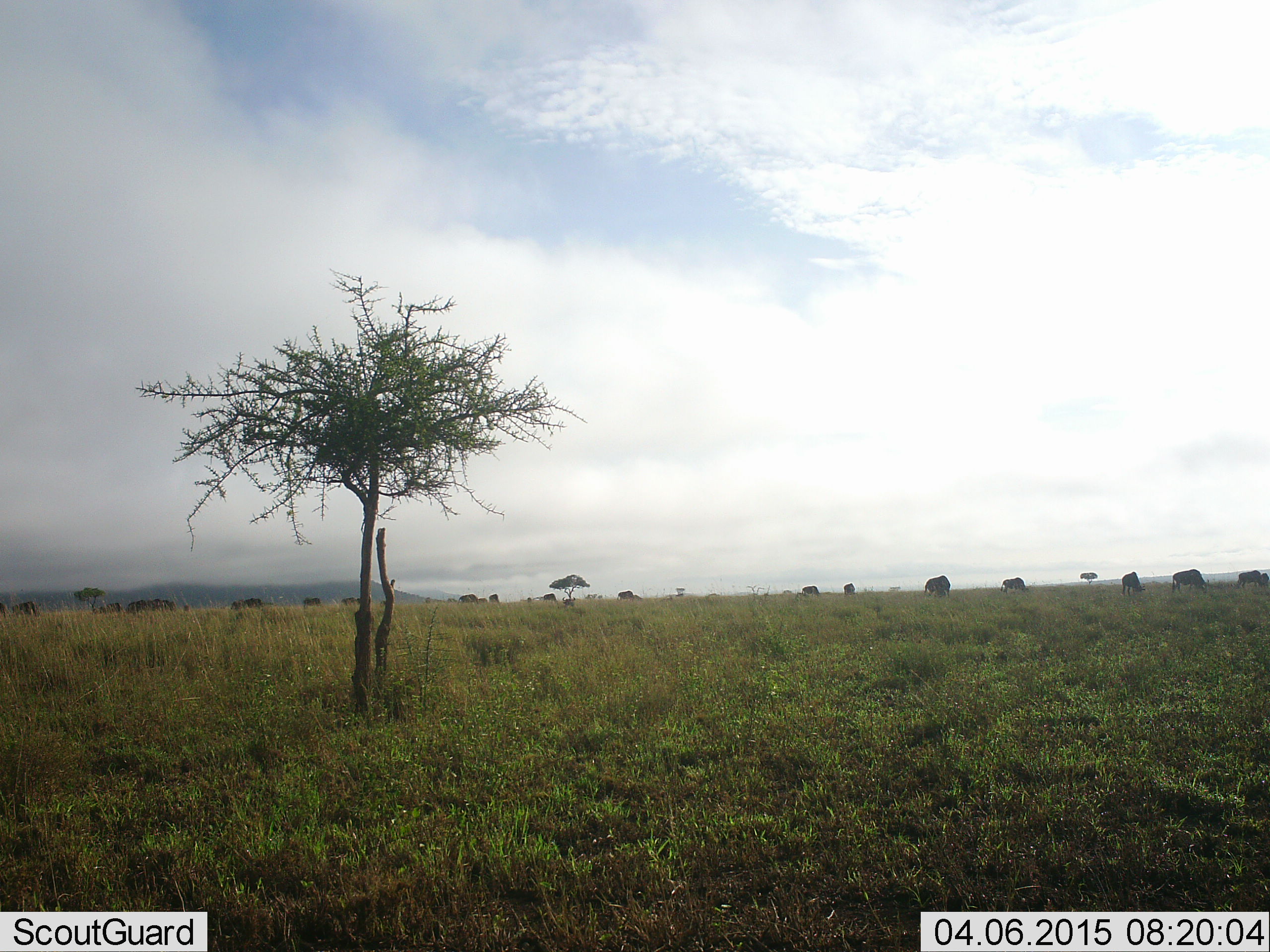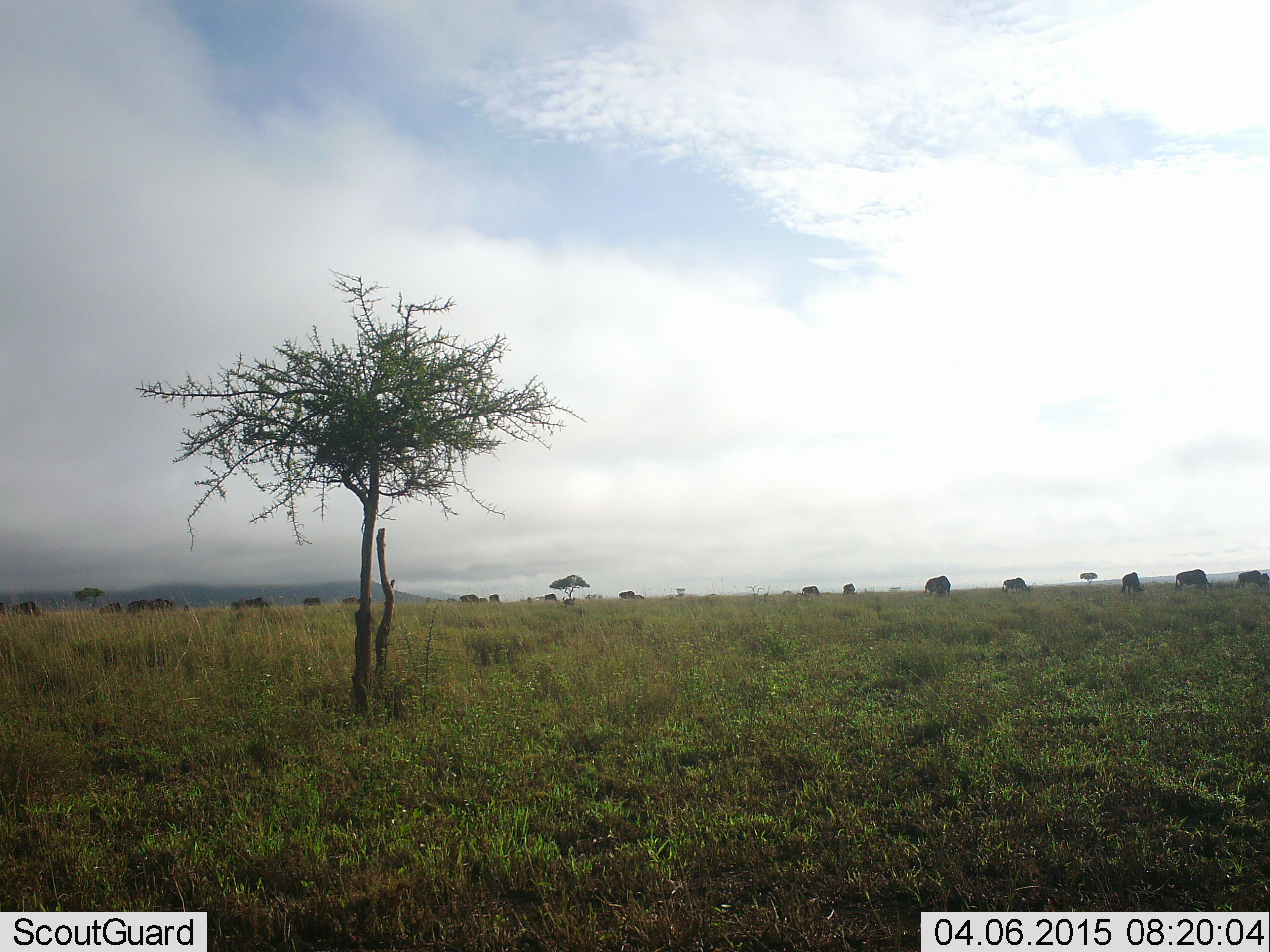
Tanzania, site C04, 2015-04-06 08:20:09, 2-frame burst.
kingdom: Animalia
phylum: Chordata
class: Mammalia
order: Artiodactyla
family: Bovidae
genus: Connochaetes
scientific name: Connochaetes taurinus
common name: blue wildebeest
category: wildebeest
Wildebeest (blue wildebeest) (Connochaetes taurinus), count 11-50. Behavior (volunteer vote fractions): standing 50%, resting 0%, moving 30%, interacting 0%. Young present (vote fraction): 0%. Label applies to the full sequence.